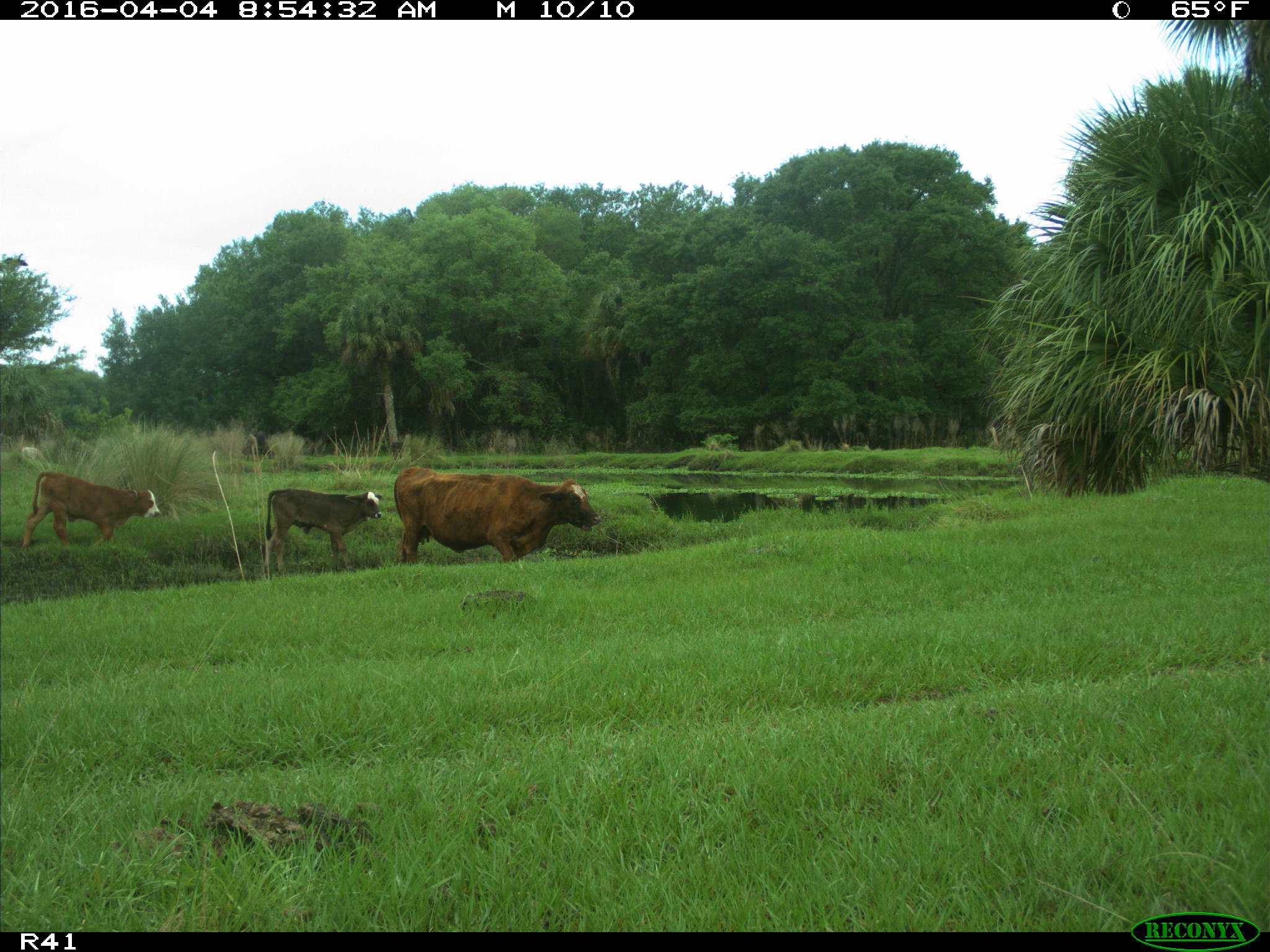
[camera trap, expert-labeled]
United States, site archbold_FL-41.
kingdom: Animalia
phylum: Chordata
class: Mammalia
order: Artiodactyla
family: Bovidae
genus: Bos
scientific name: Bos taurus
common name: domestic cow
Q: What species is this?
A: Bos taurus (domestic cow).